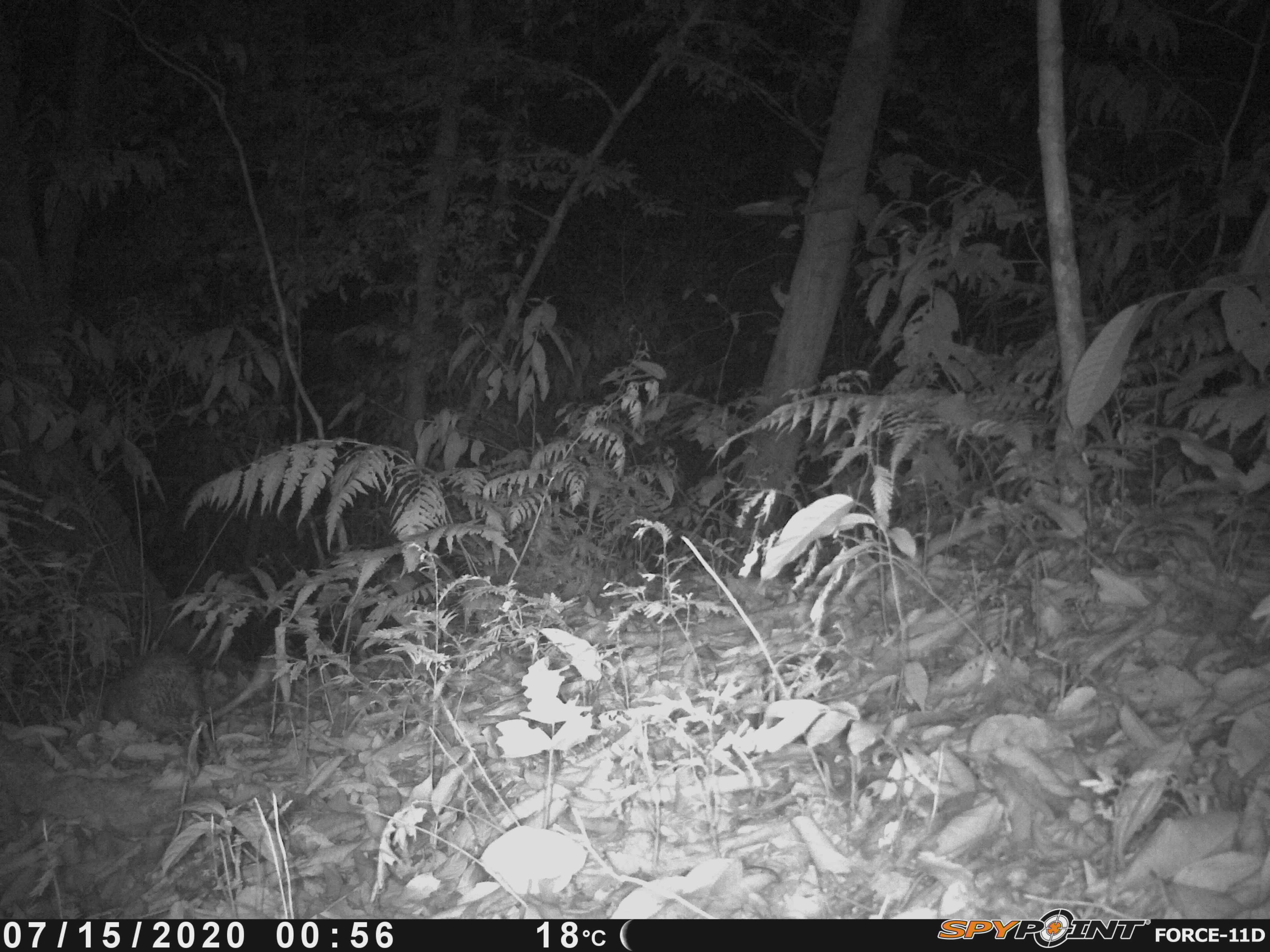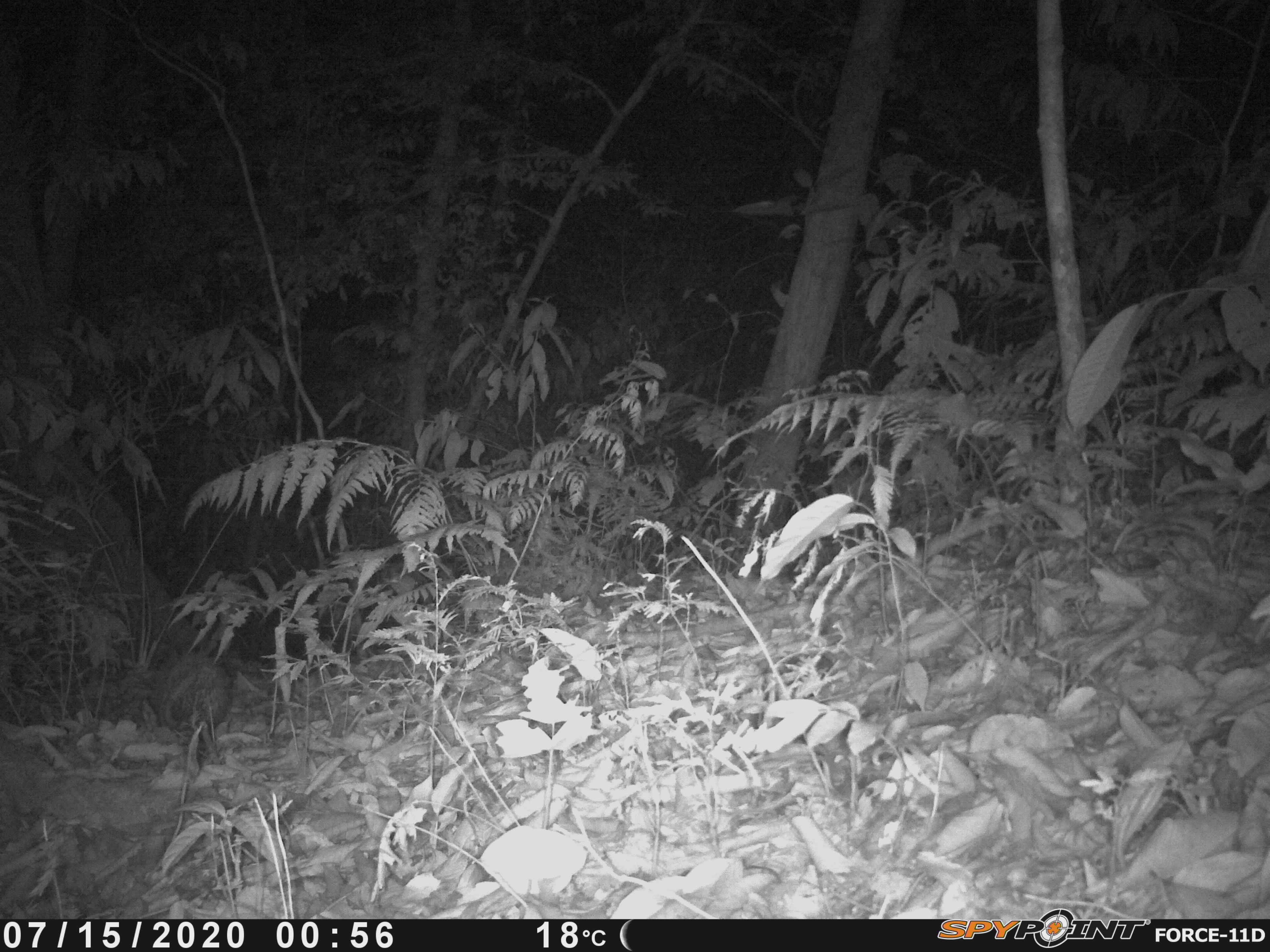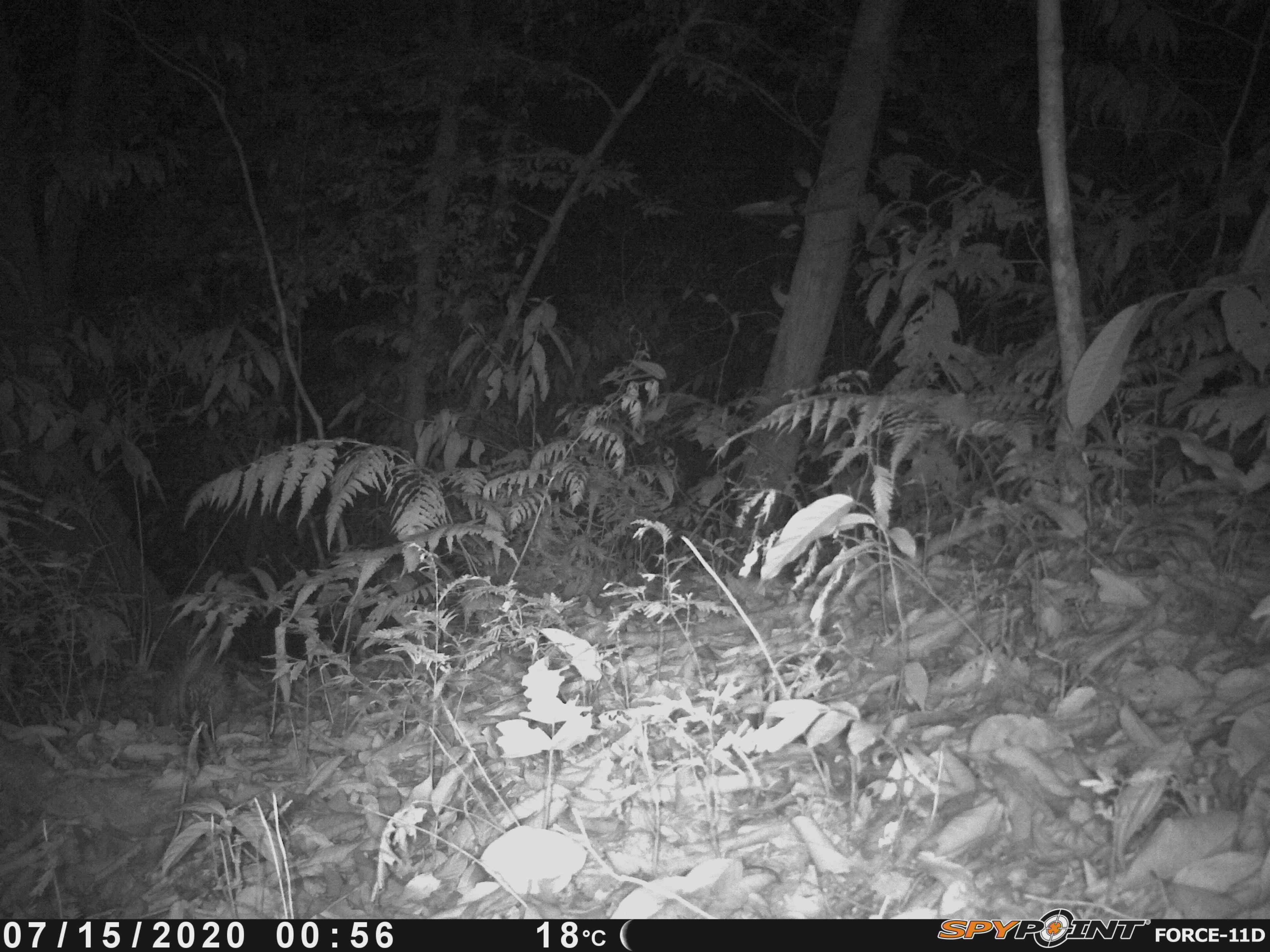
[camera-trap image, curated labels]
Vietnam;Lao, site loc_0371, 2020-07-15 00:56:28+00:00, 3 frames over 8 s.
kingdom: Animalia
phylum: Chordata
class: Mammalia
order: Rodentia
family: Hystricidae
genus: Atherurus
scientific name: Atherurus macrourus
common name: asiatic brush-tailed porcupine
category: asiatic brush tailed porcupine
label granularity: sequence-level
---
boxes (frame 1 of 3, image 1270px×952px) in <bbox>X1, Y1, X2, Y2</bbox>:
asiatic brush tailed porcupine: <bbox>98, 648, 275, 742</bbox>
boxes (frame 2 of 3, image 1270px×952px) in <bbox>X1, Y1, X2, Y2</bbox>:
asiatic brush tailed porcupine: <bbox>143, 642, 233, 776</bbox>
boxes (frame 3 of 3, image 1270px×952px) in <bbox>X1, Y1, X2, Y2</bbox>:
asiatic brush tailed porcupine: <bbox>151, 633, 238, 782</bbox>